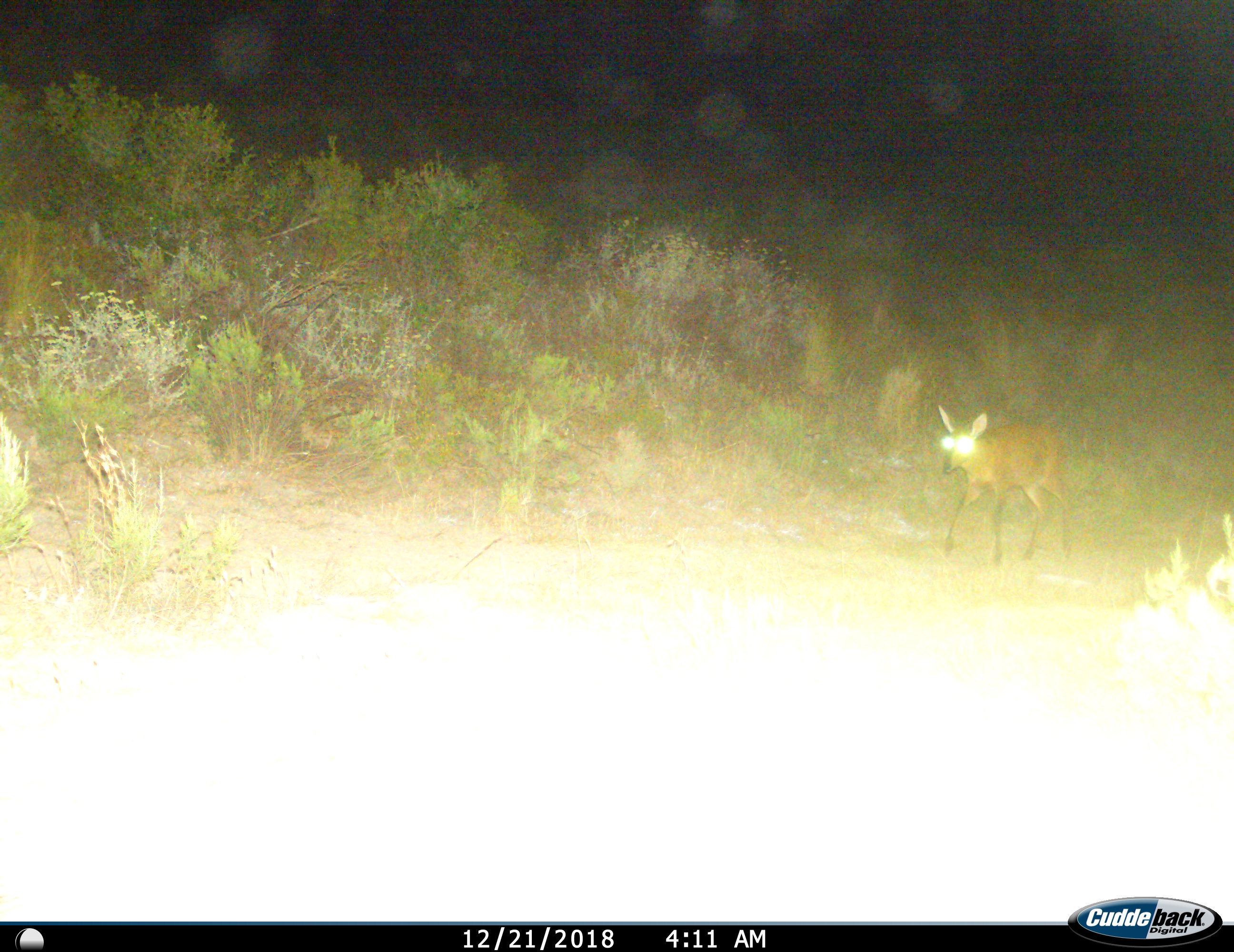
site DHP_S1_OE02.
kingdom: Animalia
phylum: Chordata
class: Mammalia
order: Artiodactyla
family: Bovidae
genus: Sylvicapra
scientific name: Sylvicapra grimmia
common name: common duiker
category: duikercommongrey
Duikercommongrey (common duiker) (Sylvicapra grimmia), count 1. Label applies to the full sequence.